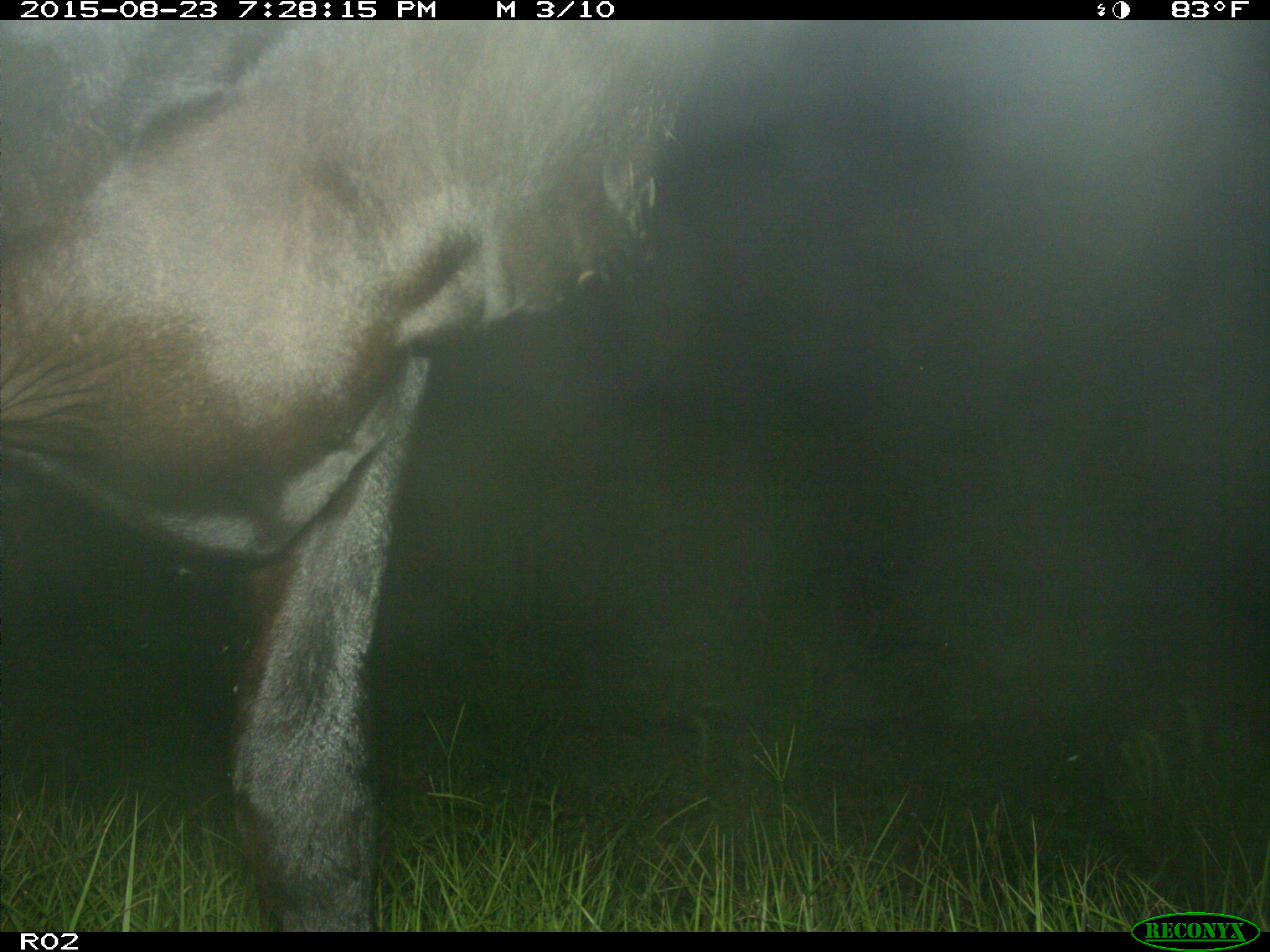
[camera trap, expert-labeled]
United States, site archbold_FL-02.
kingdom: Animalia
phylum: Chordata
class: Mammalia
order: Artiodactyla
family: Bovidae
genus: Bos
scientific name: Bos taurus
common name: domestic cow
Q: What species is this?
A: Bos taurus (domestic cow).